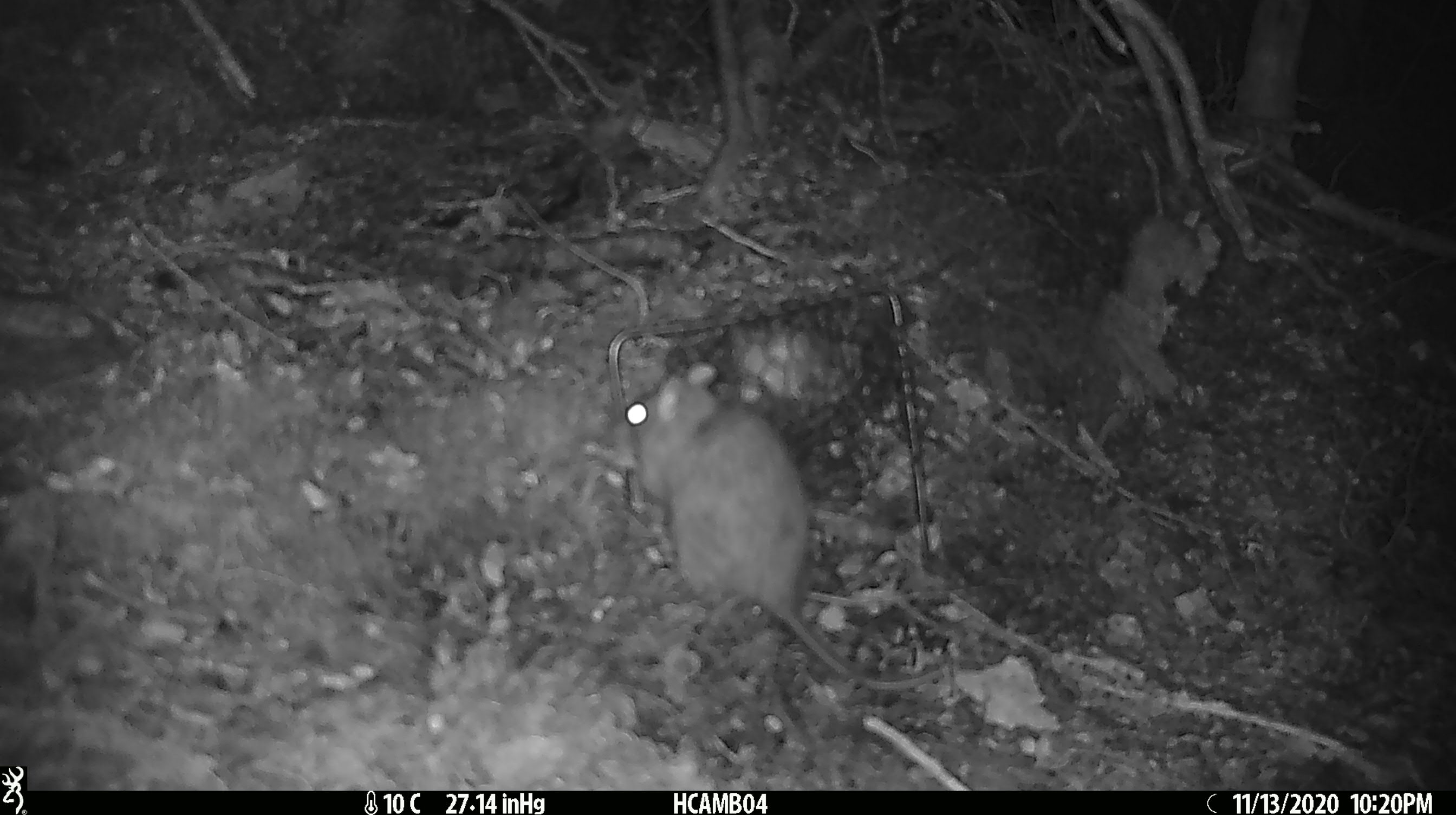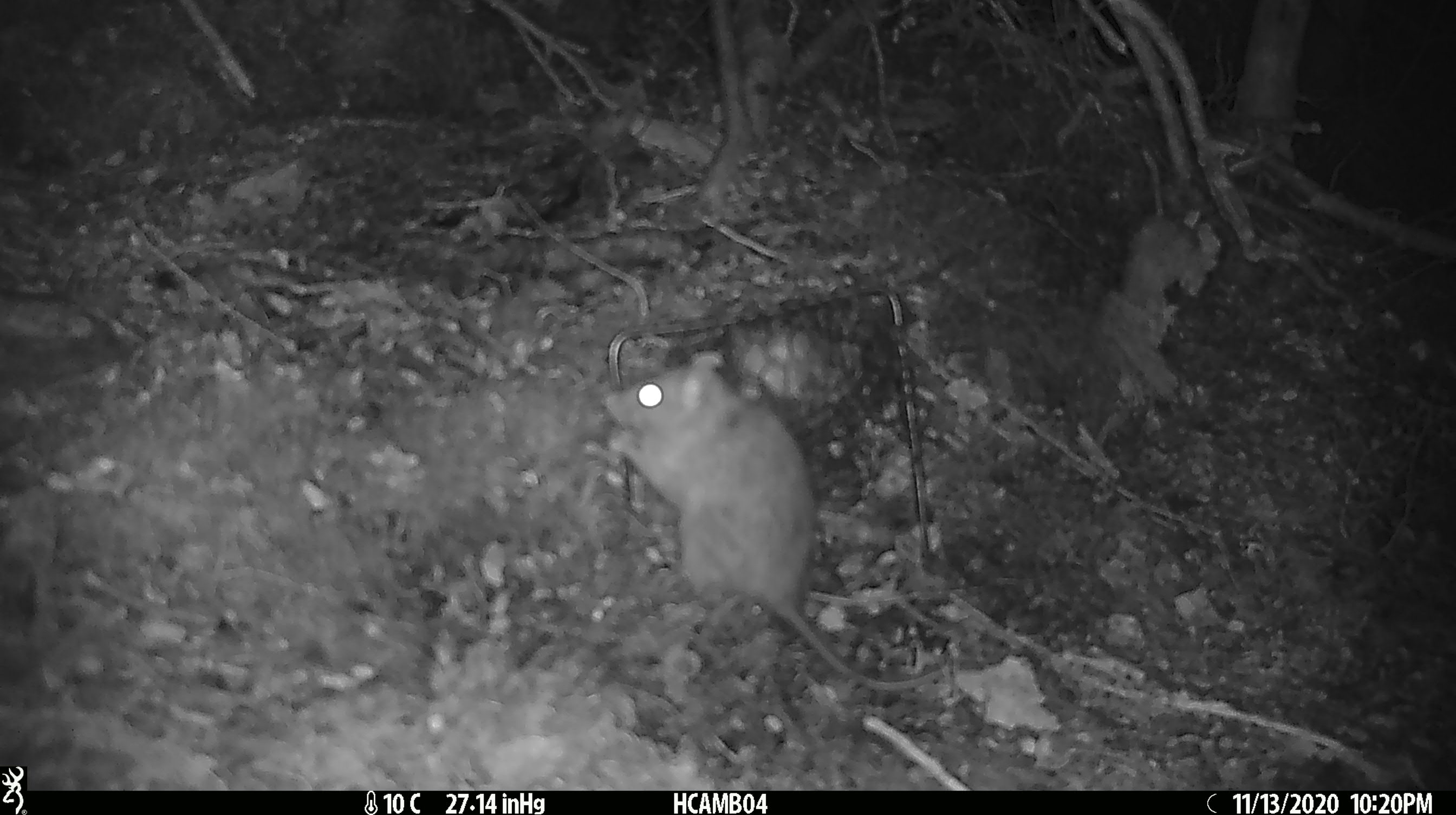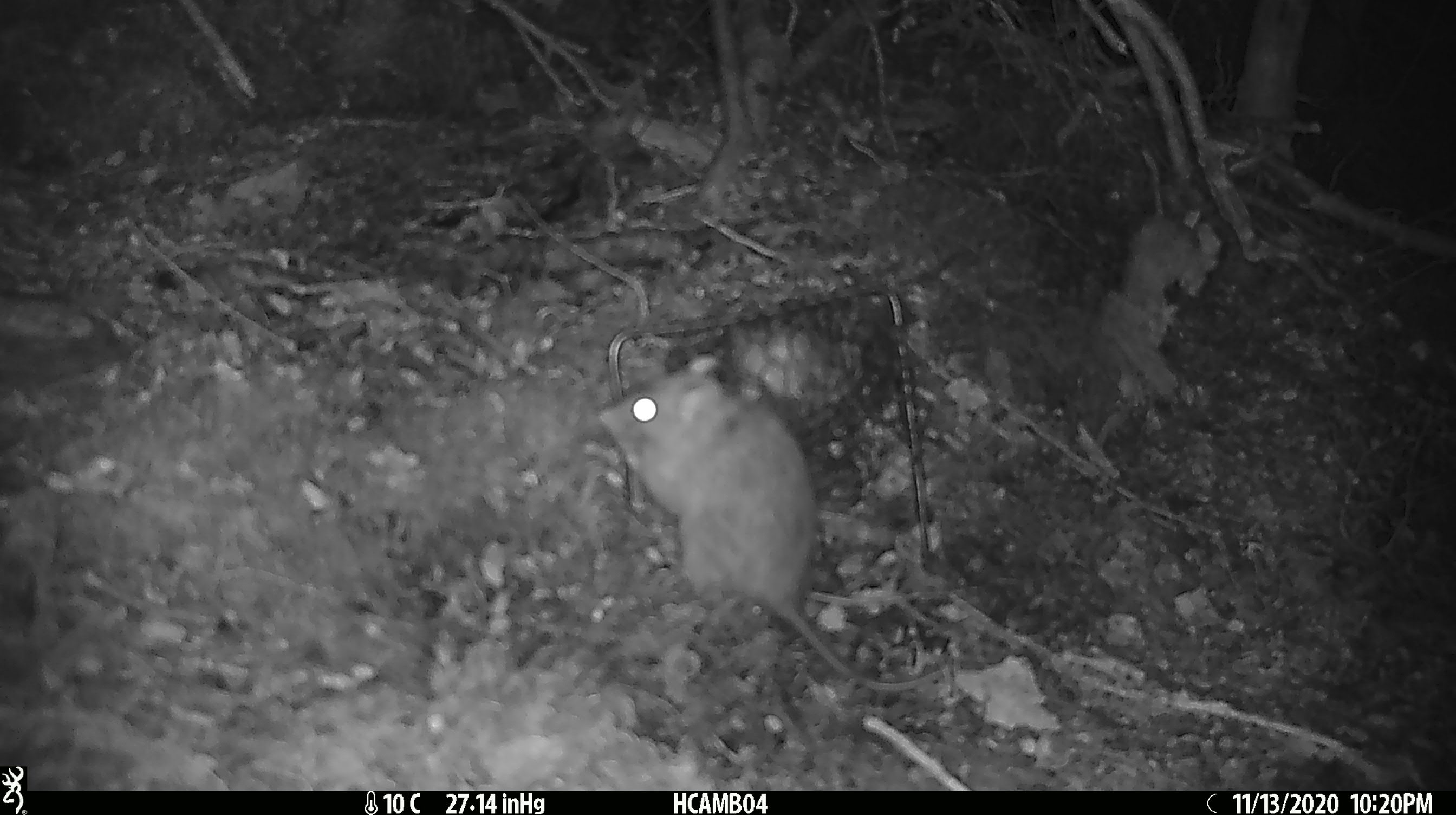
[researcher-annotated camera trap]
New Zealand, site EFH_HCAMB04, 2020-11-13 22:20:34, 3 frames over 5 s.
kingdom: Animalia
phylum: Chordata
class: Mammalia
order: Rodentia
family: Muridae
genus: Rattus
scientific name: Rattus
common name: rat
Rat (Rattus).